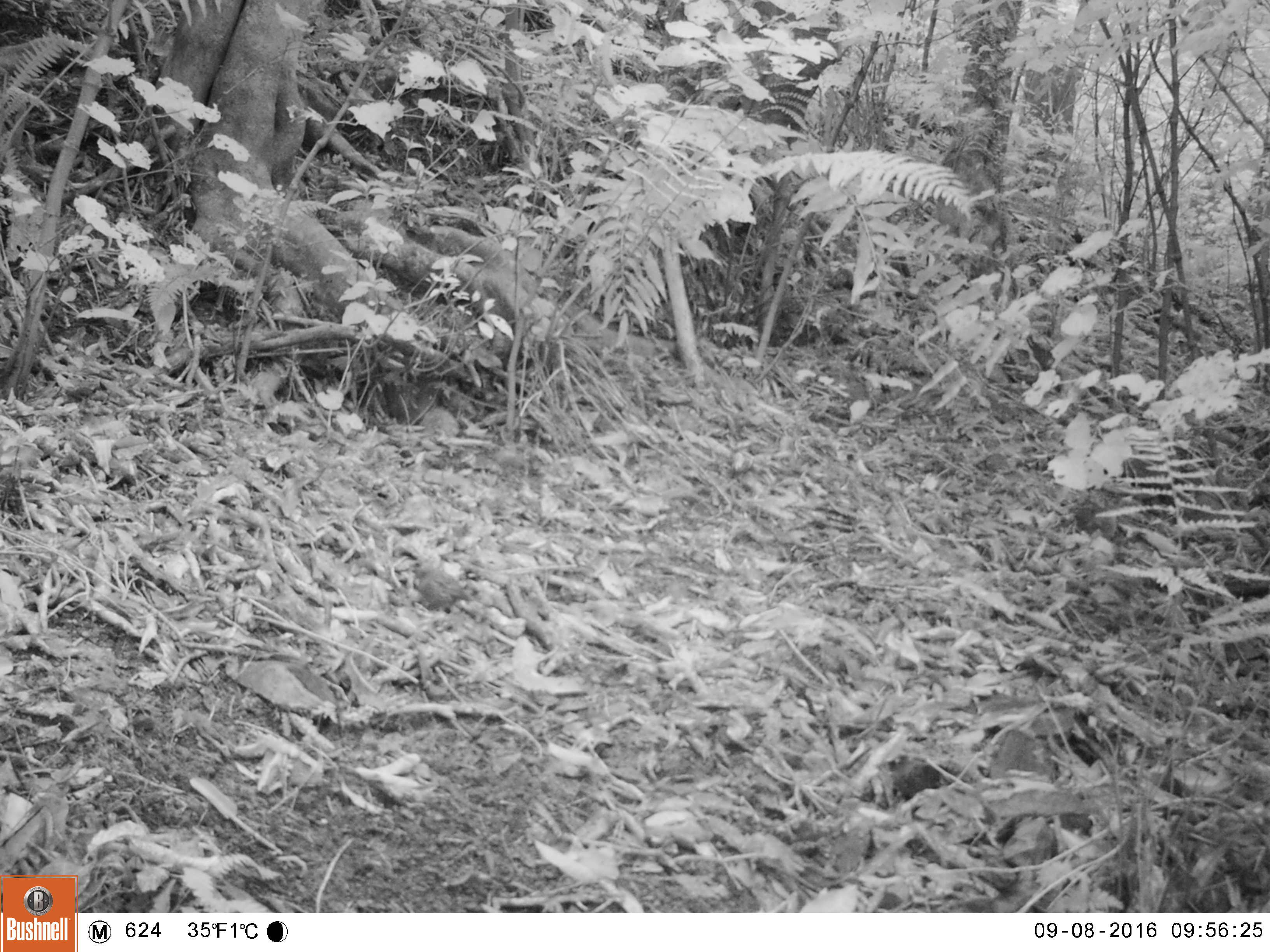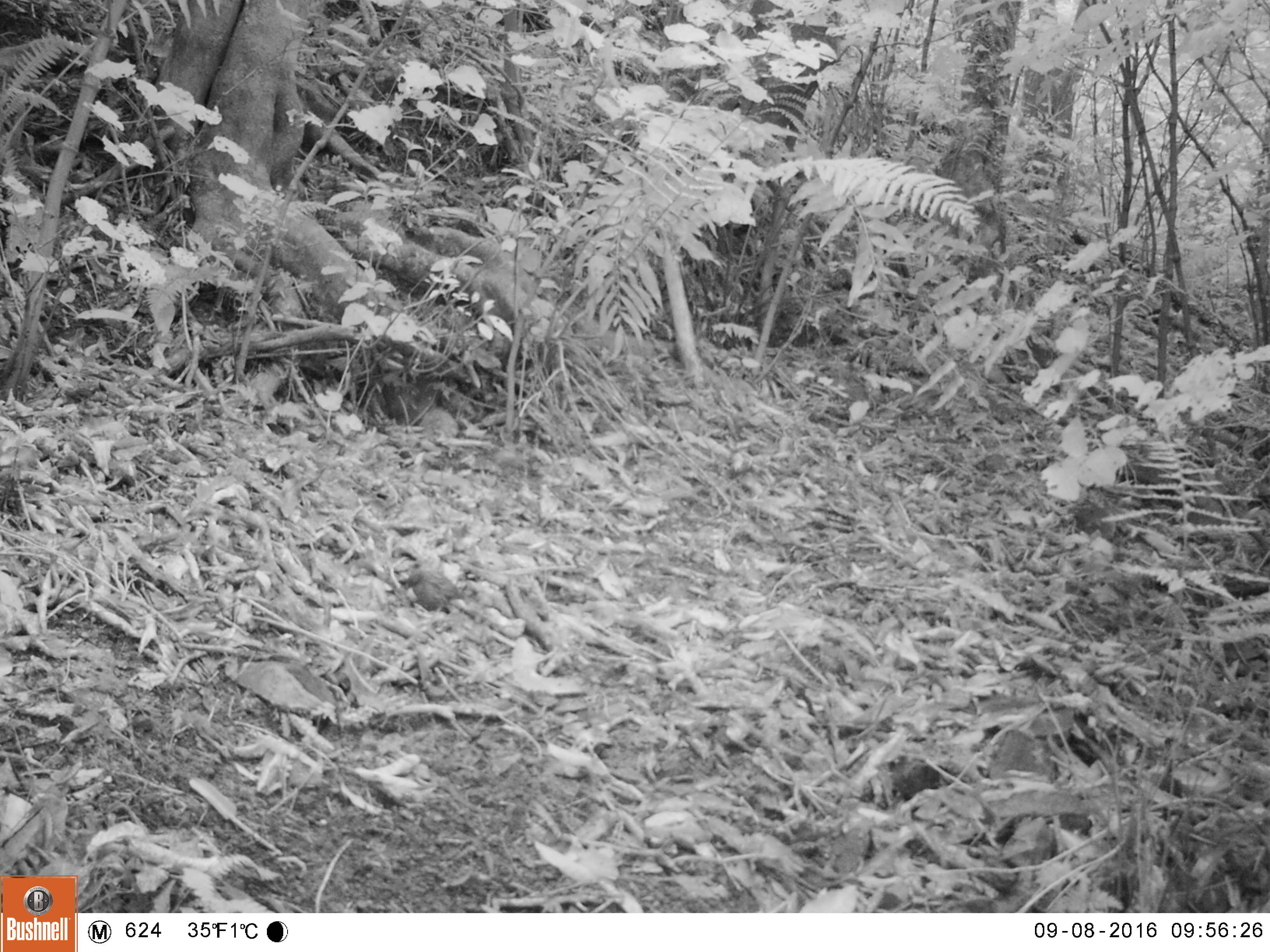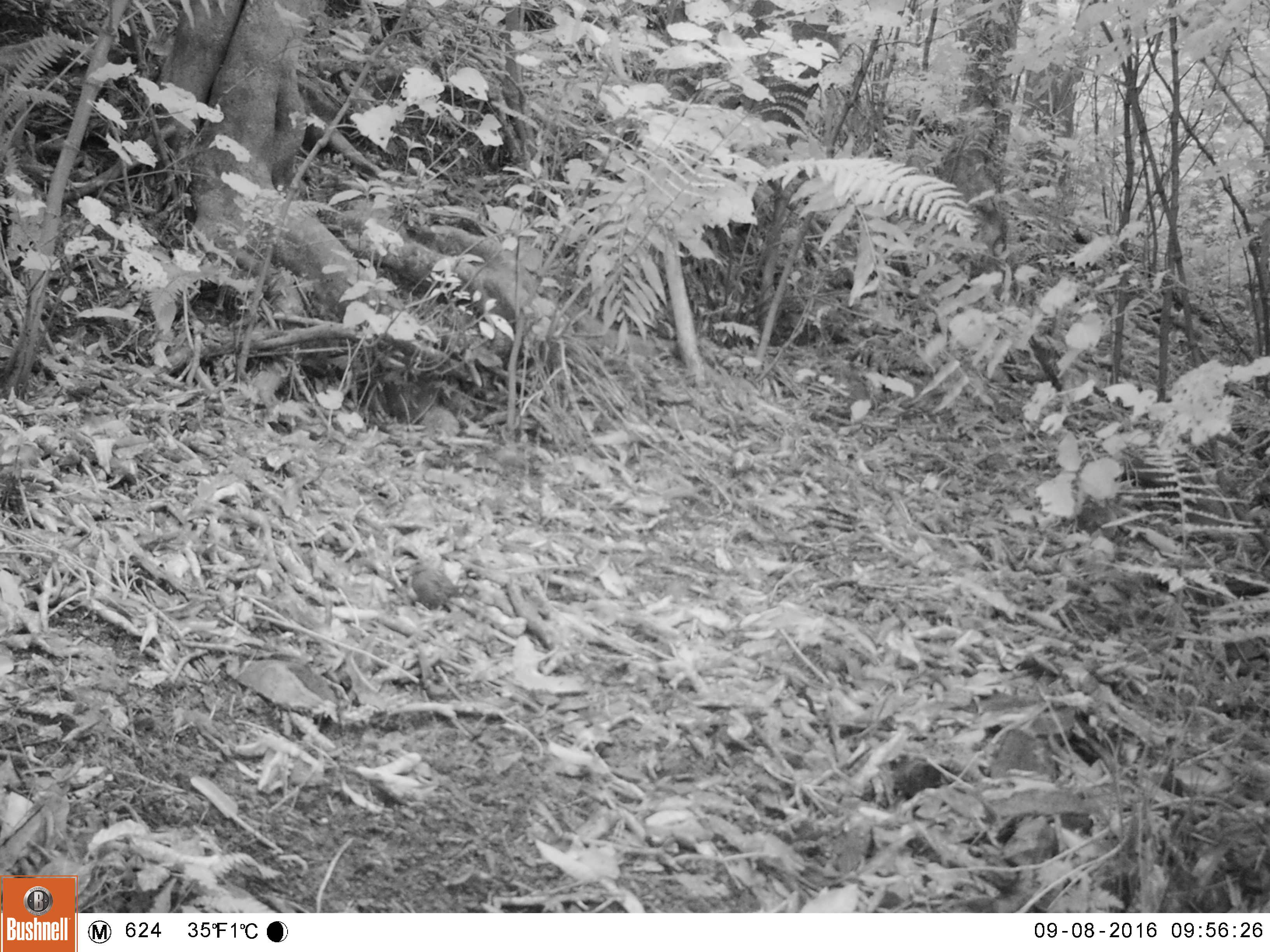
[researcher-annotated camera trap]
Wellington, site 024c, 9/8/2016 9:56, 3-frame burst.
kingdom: Animalia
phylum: Chordata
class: Aves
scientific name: Aves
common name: bird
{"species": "bird (Aves)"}